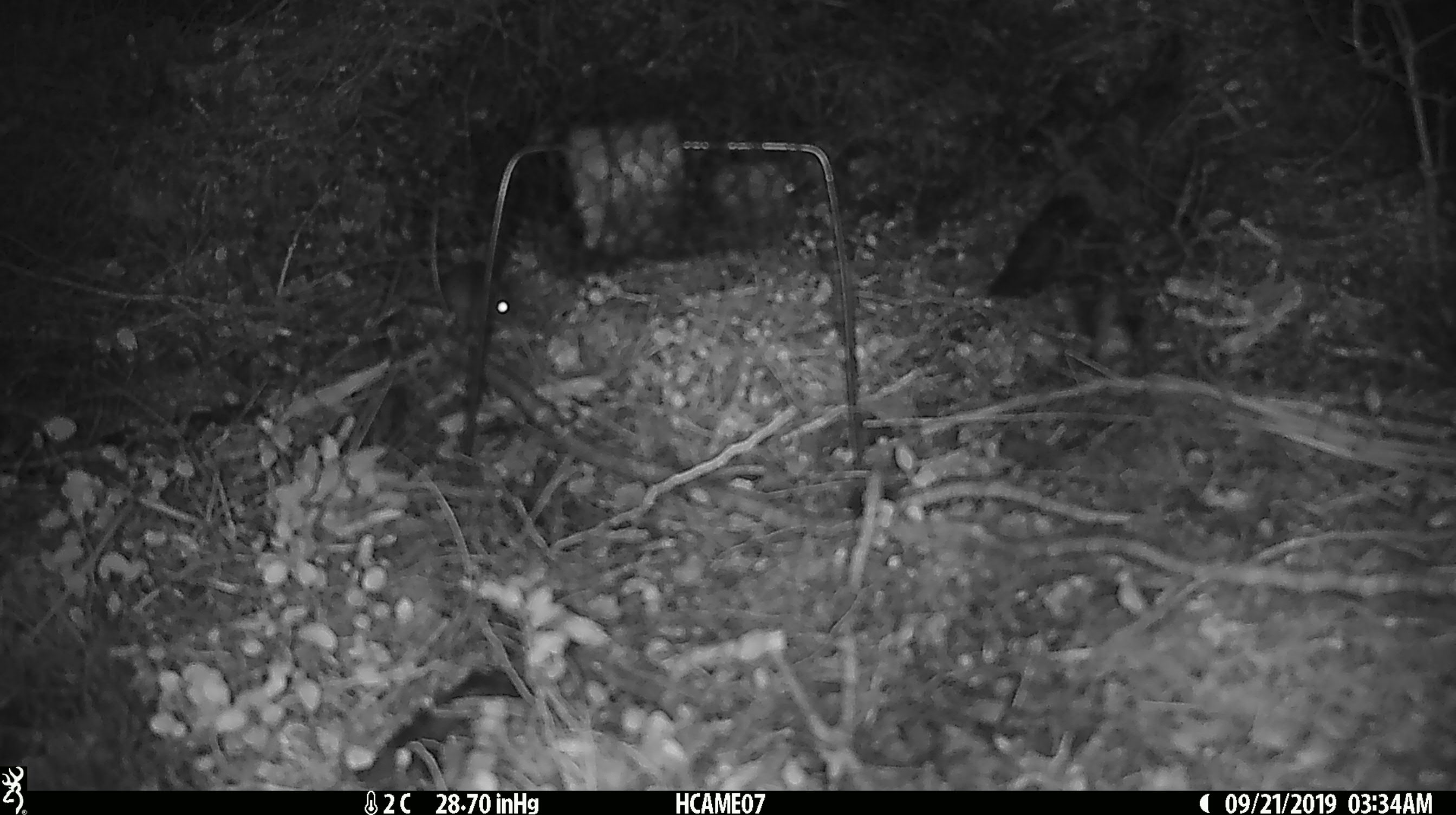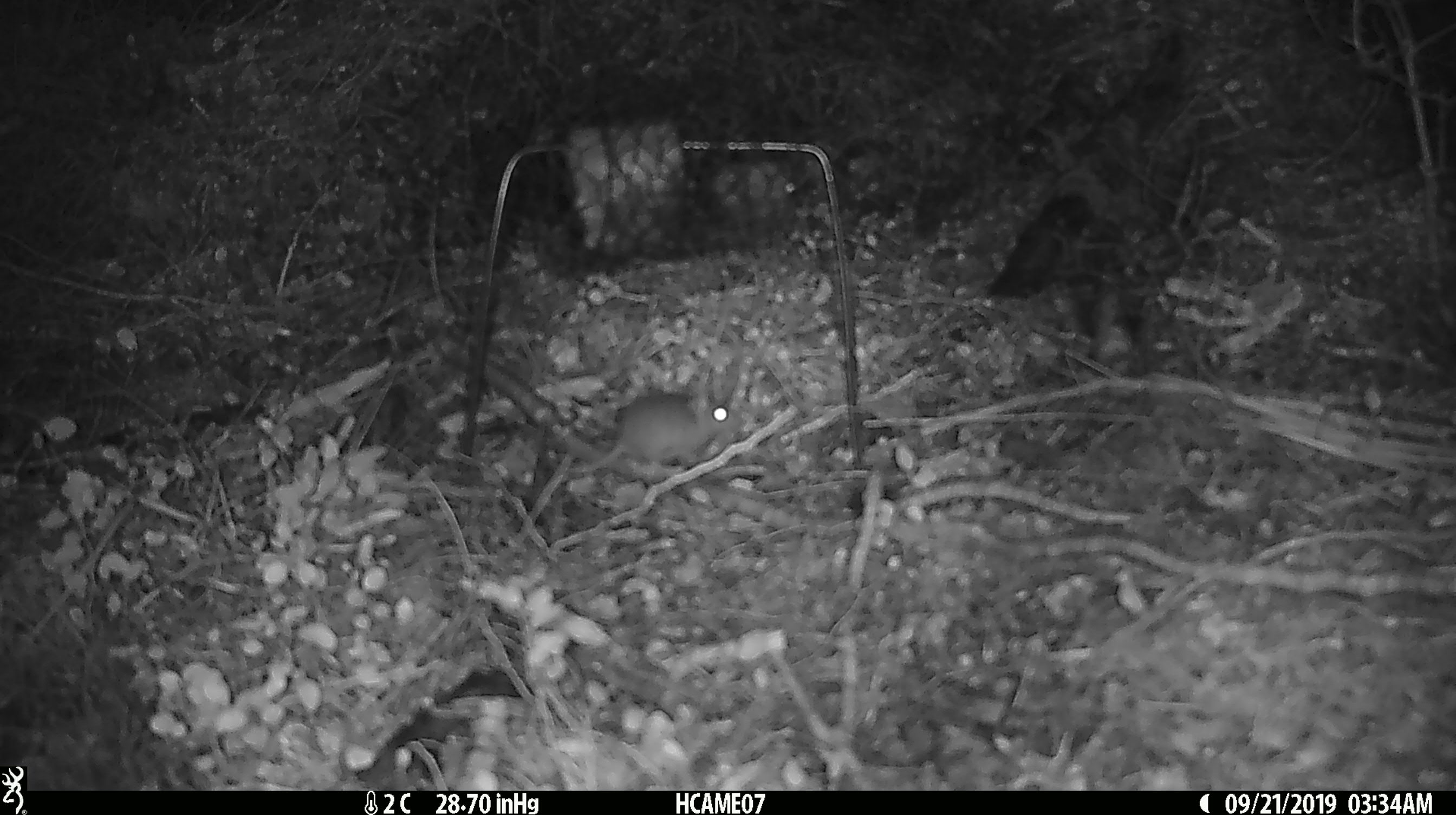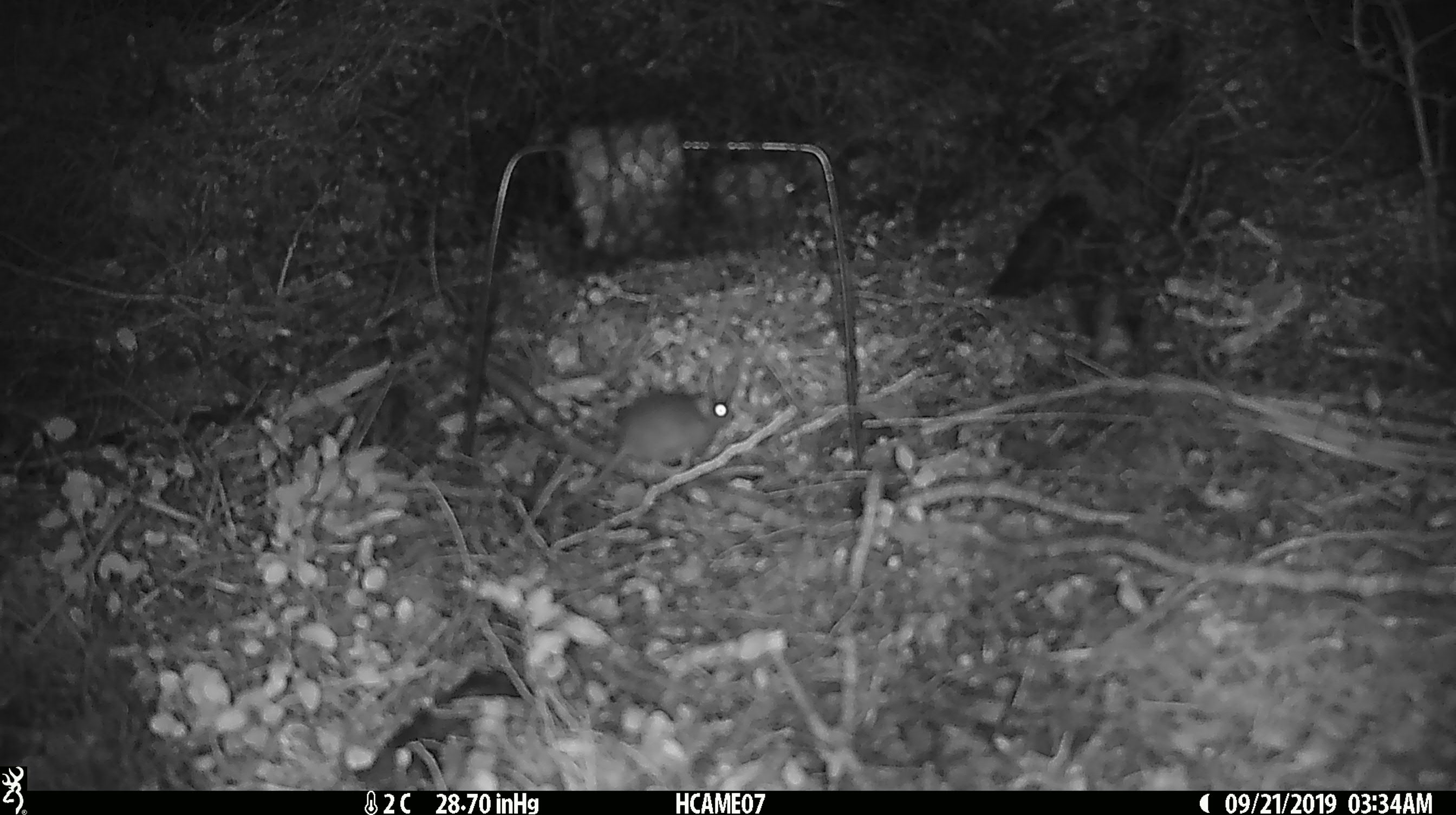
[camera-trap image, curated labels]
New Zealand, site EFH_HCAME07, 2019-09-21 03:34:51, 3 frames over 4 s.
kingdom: Animalia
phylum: Chordata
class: Mammalia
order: Rodentia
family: Muridae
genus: Mus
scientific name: Mus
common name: mouse